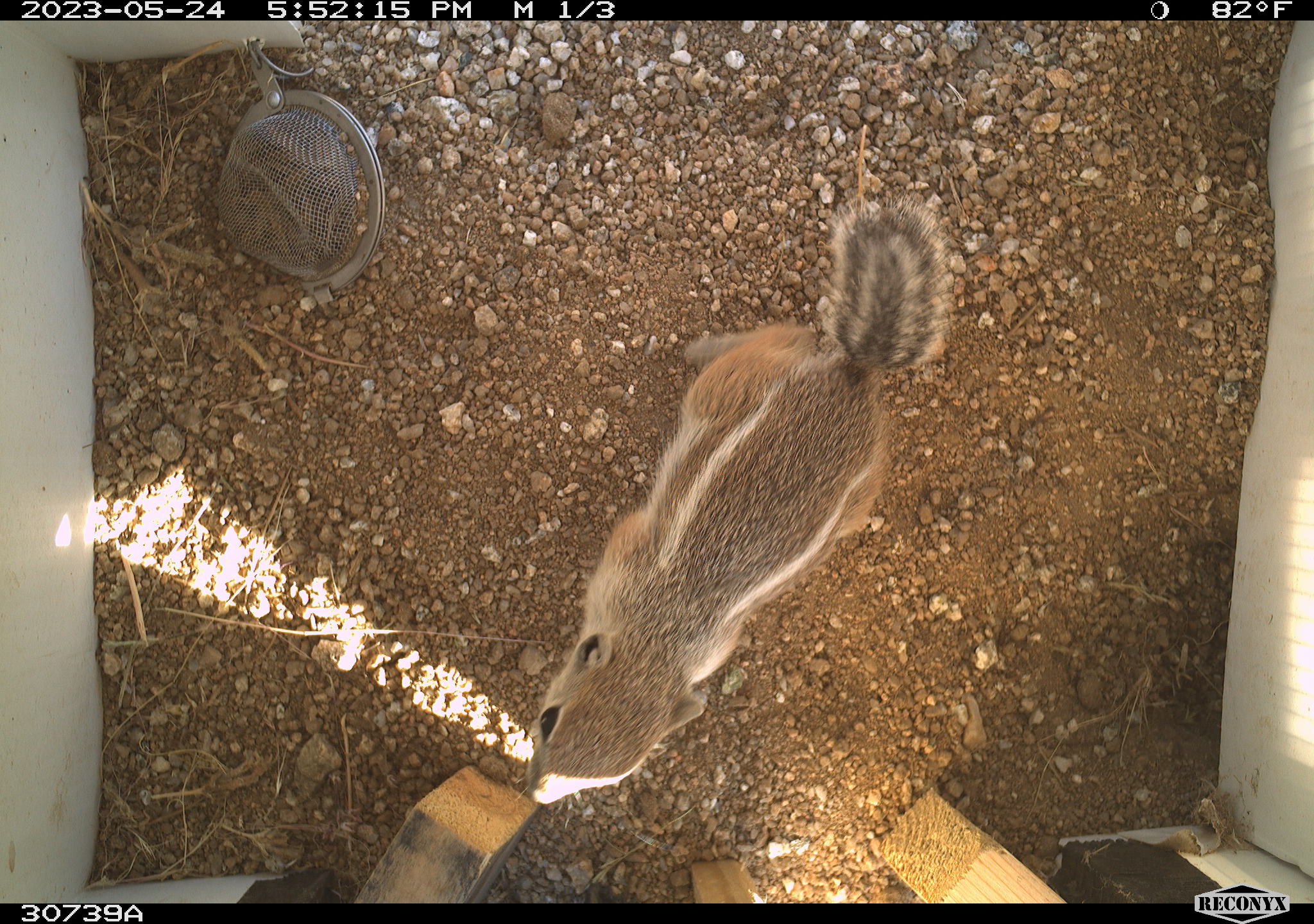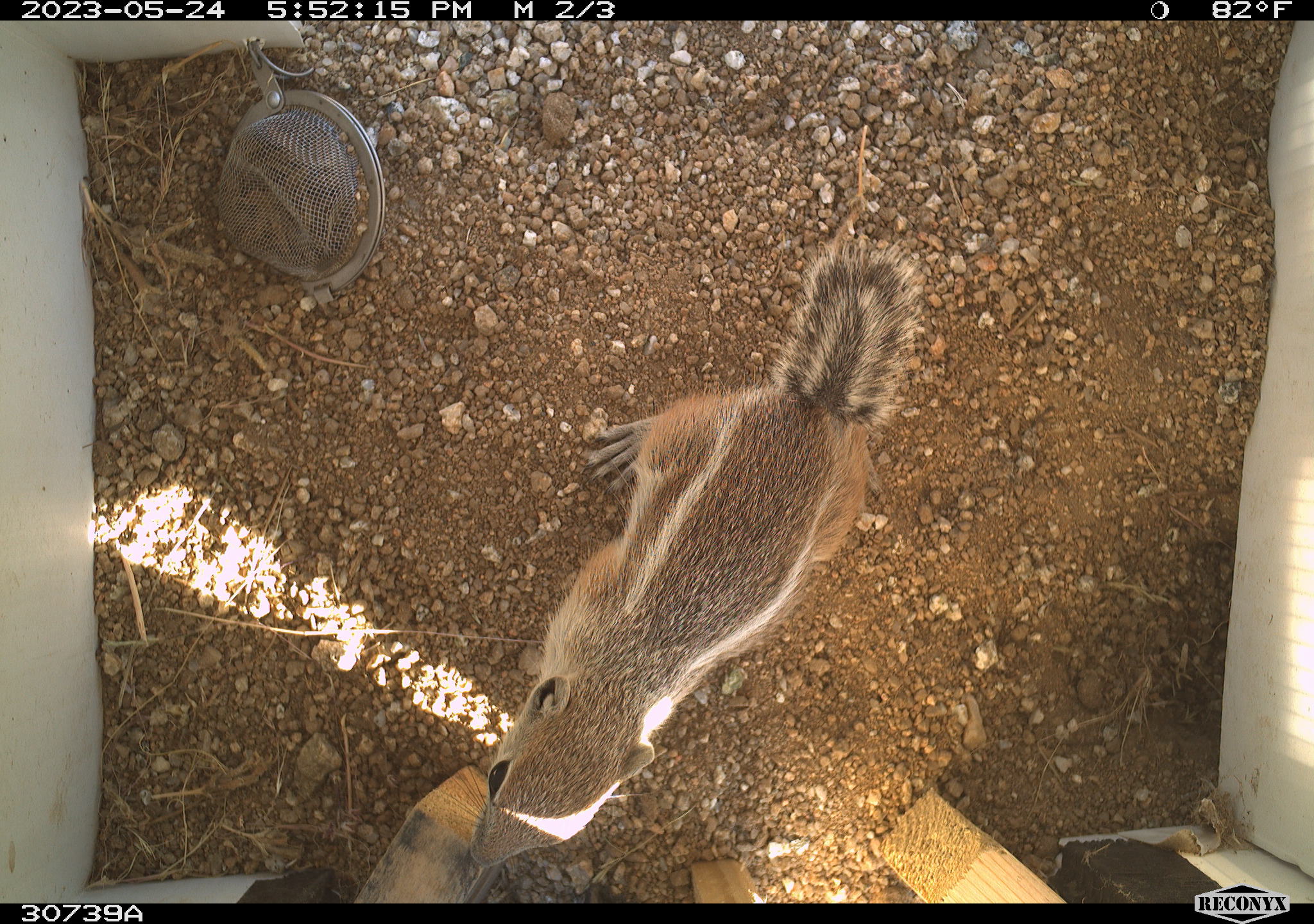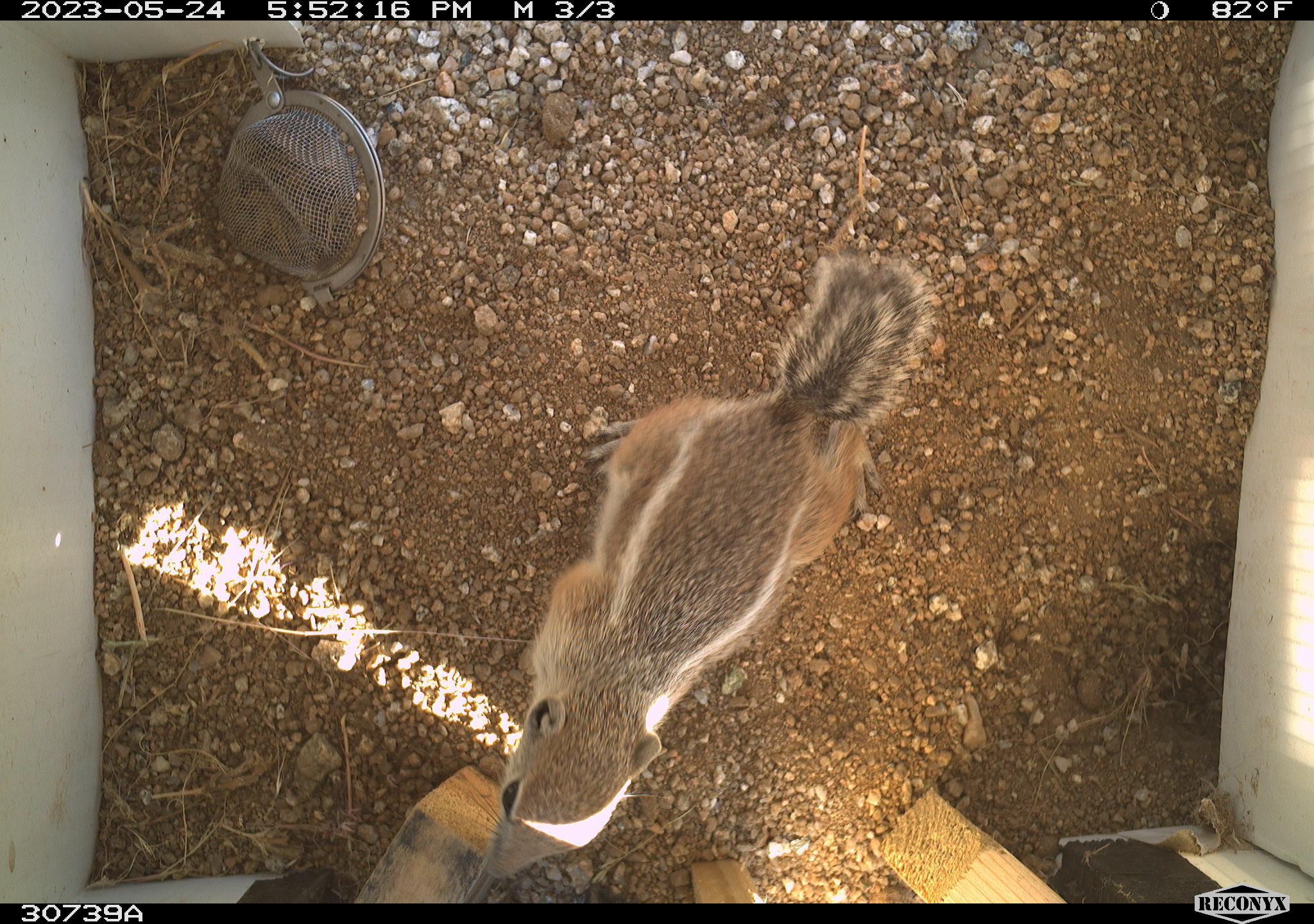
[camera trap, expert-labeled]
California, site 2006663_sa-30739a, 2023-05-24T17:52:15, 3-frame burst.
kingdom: Animalia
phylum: Chordata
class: Mammalia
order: Rodentia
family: Sciuridae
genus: Ammospermophilus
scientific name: Ammospermophilus leucurus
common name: white-tailed antelope squirrel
White-tailed antelope squirrel (Ammospermophilus leucurus).